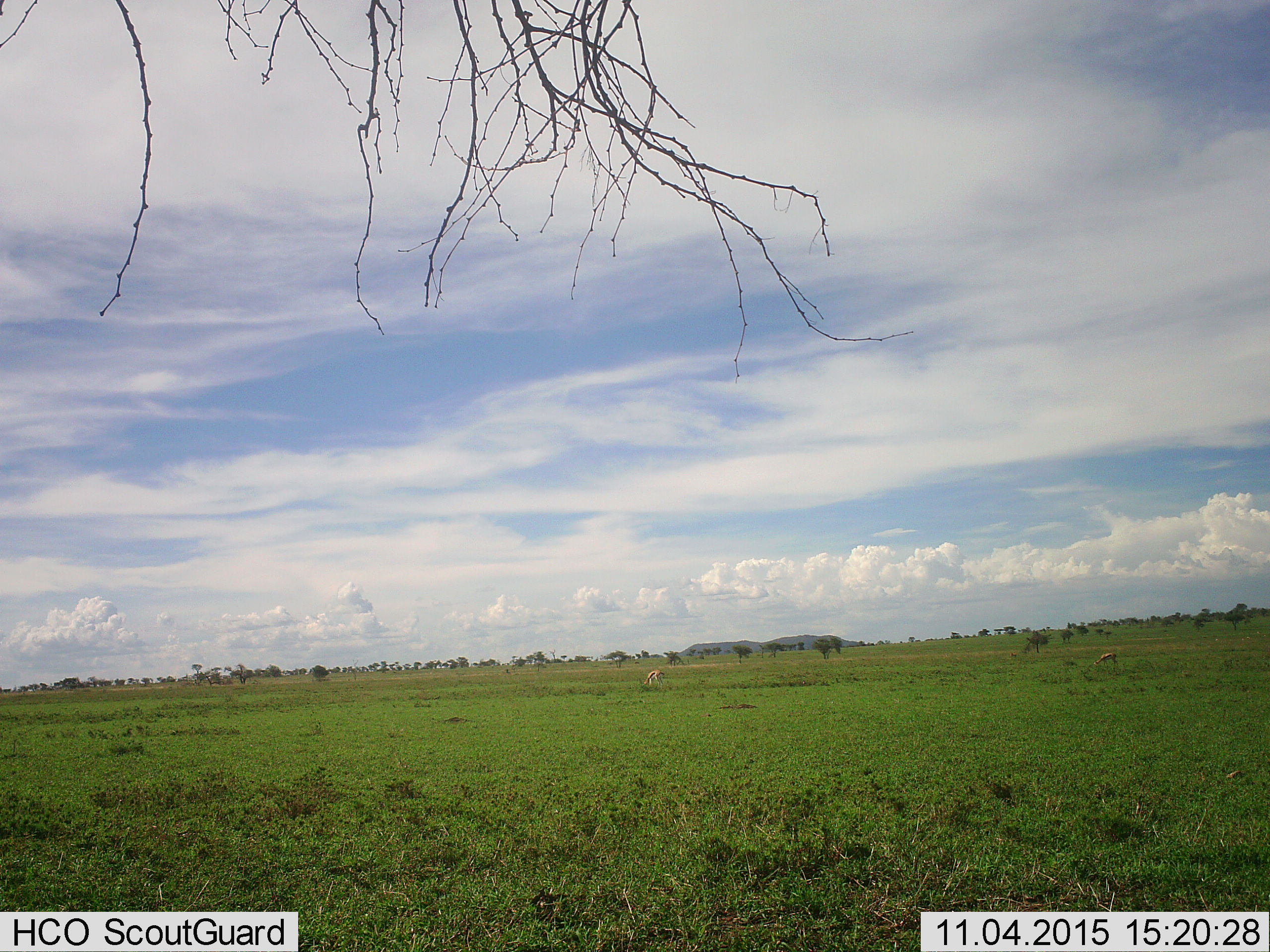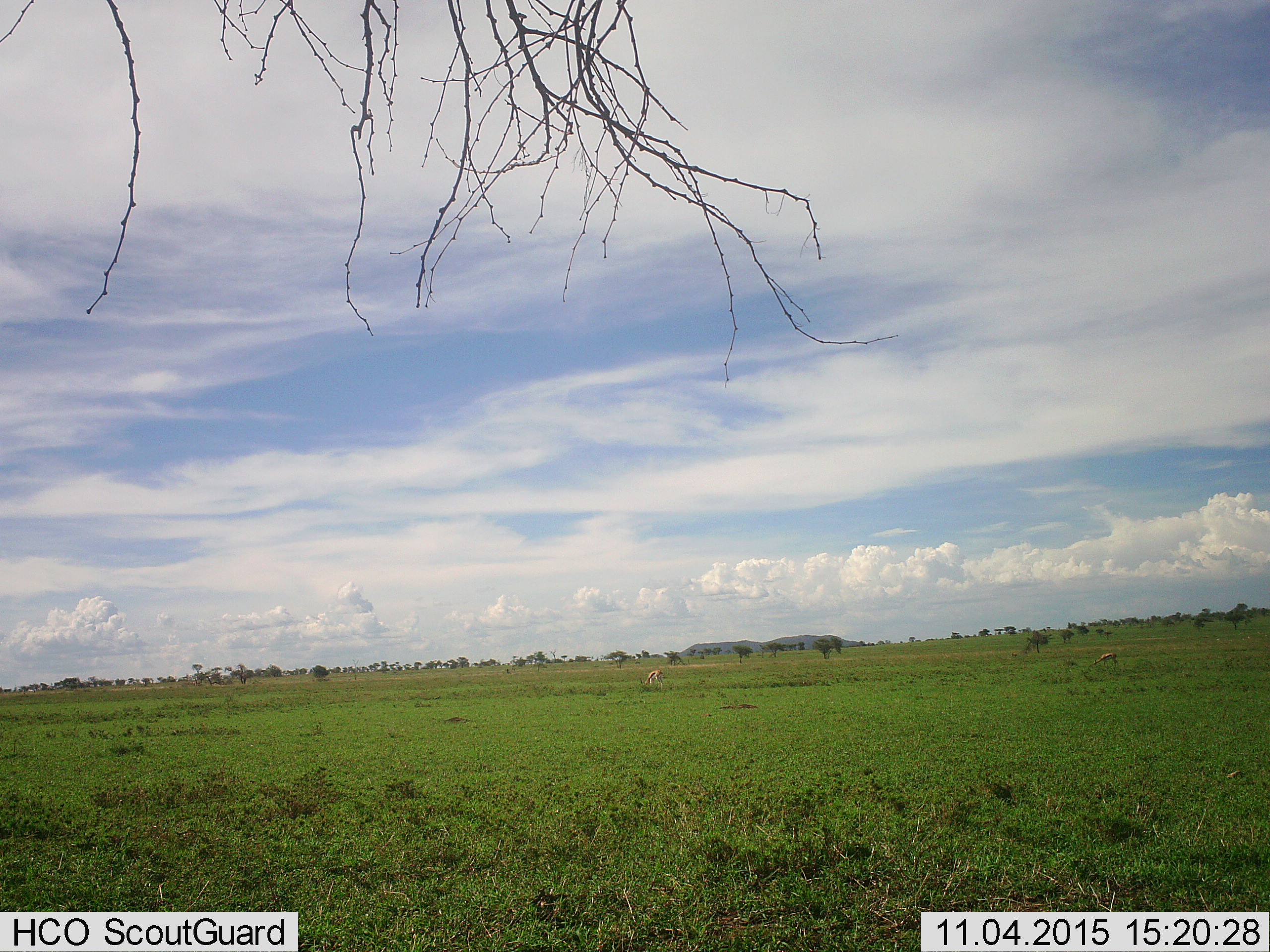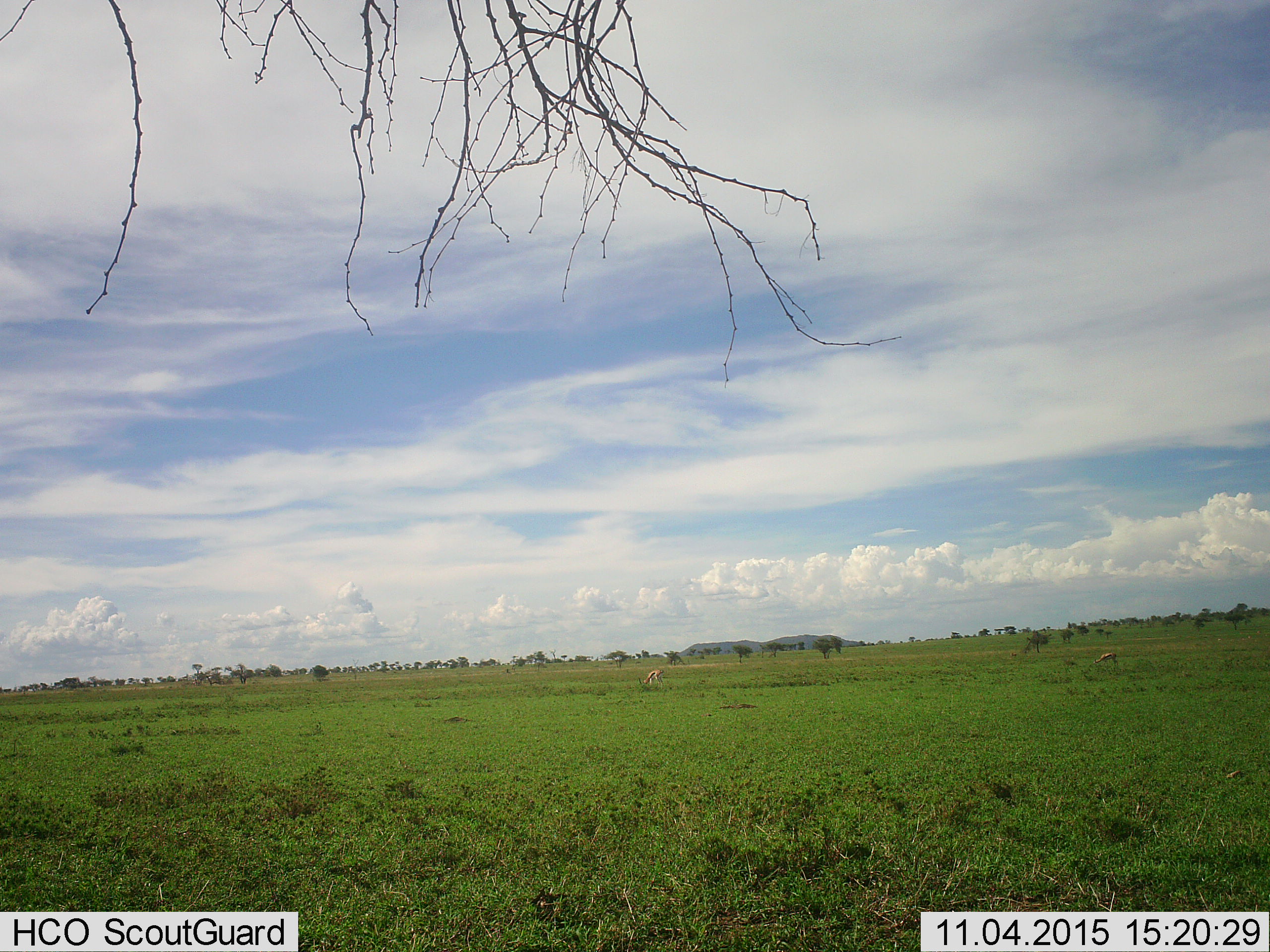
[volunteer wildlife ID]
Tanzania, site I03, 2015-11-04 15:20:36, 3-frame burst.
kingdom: Animalia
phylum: Chordata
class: Mammalia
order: Artiodactyla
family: Bovidae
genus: Eudorcas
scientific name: Eudorcas thomsonii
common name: thomson's gazelle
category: gazellethomsons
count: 2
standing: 12%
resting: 0%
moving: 0%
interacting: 0%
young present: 0%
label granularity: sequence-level